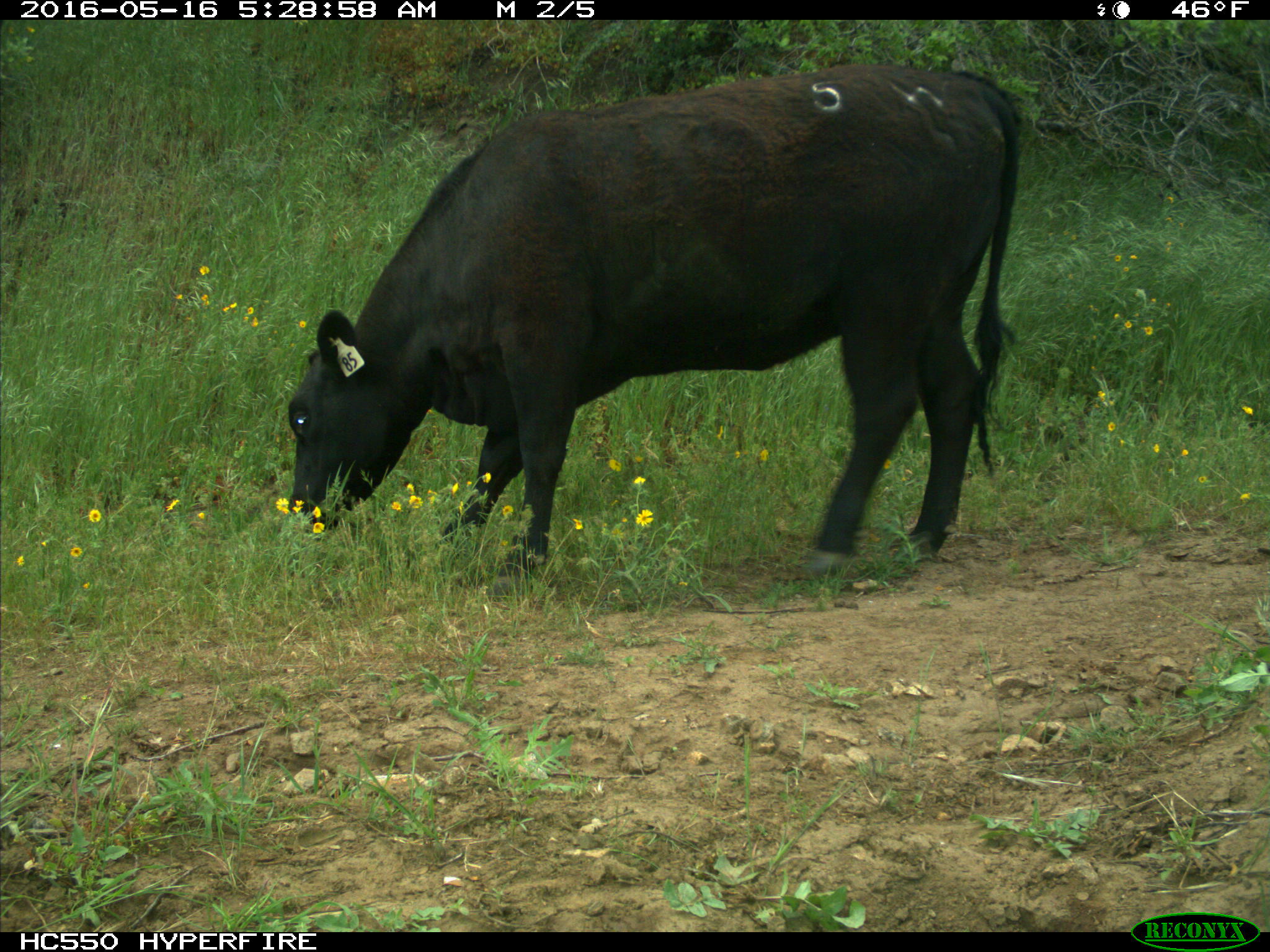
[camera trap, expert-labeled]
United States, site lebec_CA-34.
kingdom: Animalia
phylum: Chordata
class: Mammalia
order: Artiodactyla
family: Bovidae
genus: Bos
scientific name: Bos taurus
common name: domestic cow